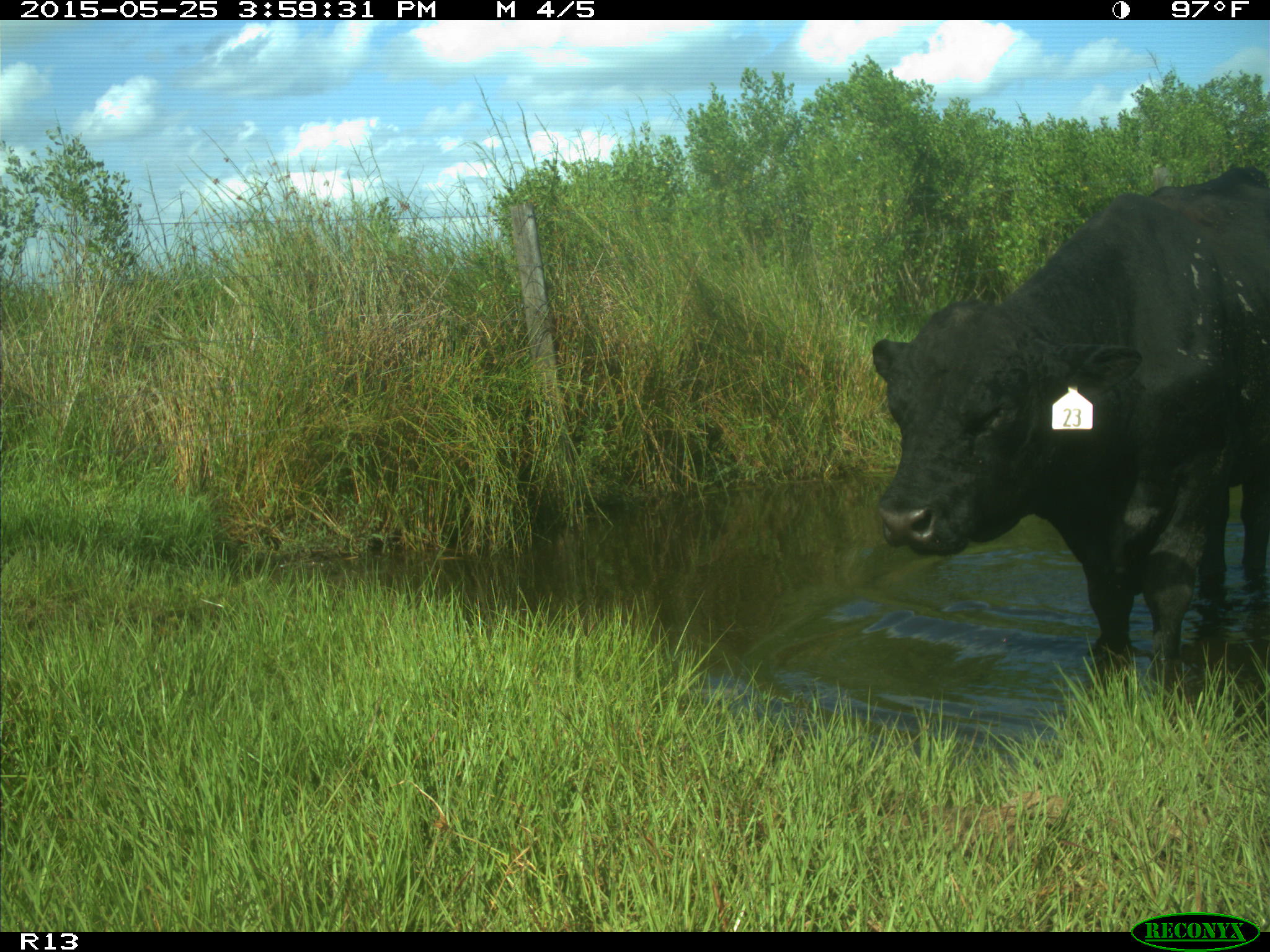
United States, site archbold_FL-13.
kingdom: Animalia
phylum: Chordata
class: Mammalia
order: Artiodactyla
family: Bovidae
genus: Bos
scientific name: Bos taurus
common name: domestic cow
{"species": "Bos taurus (domestic cow)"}